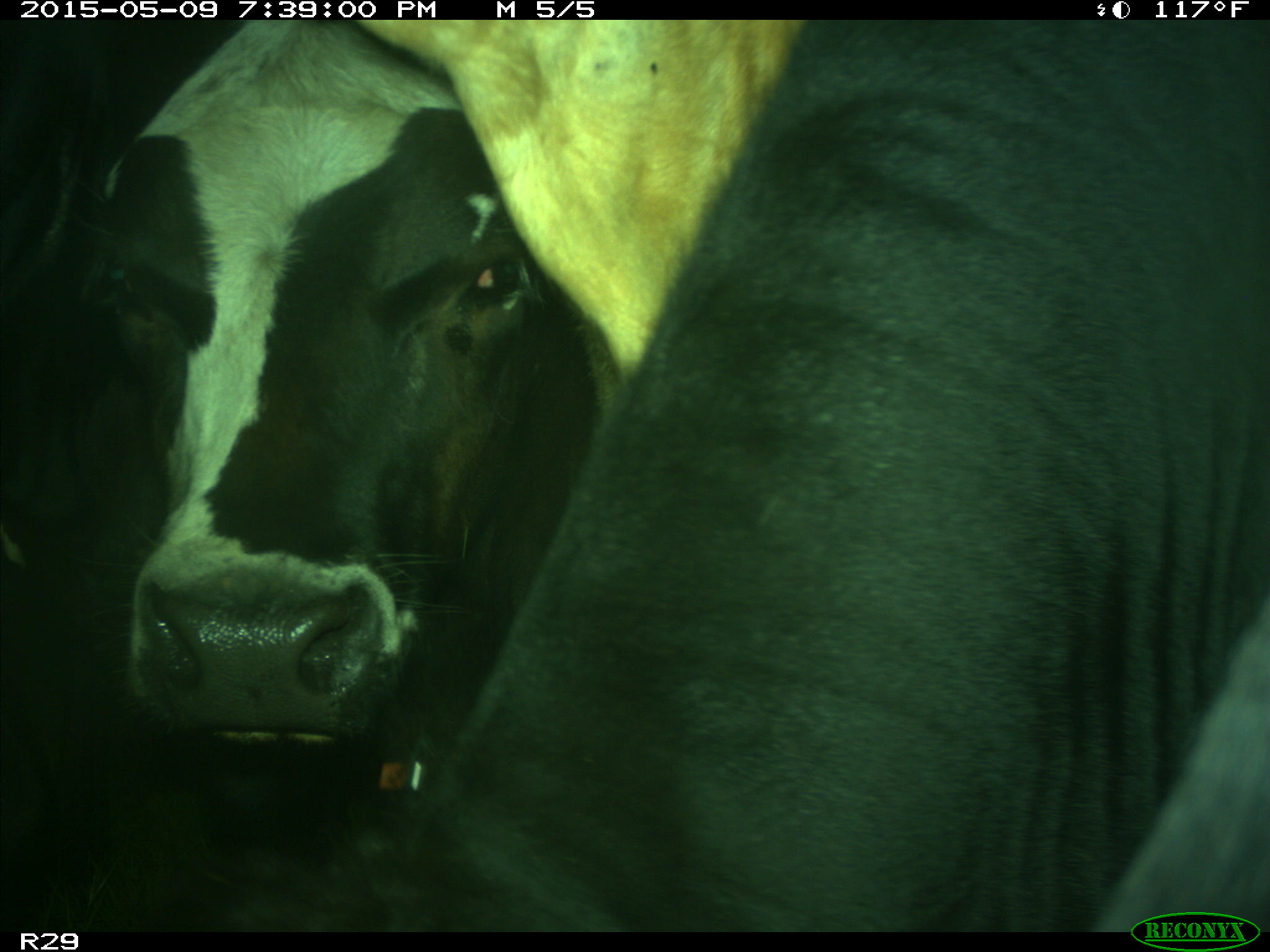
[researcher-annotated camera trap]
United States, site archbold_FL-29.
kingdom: Animalia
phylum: Chordata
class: Mammalia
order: Artiodactyla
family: Bovidae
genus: Bos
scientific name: Bos taurus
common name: domestic cow